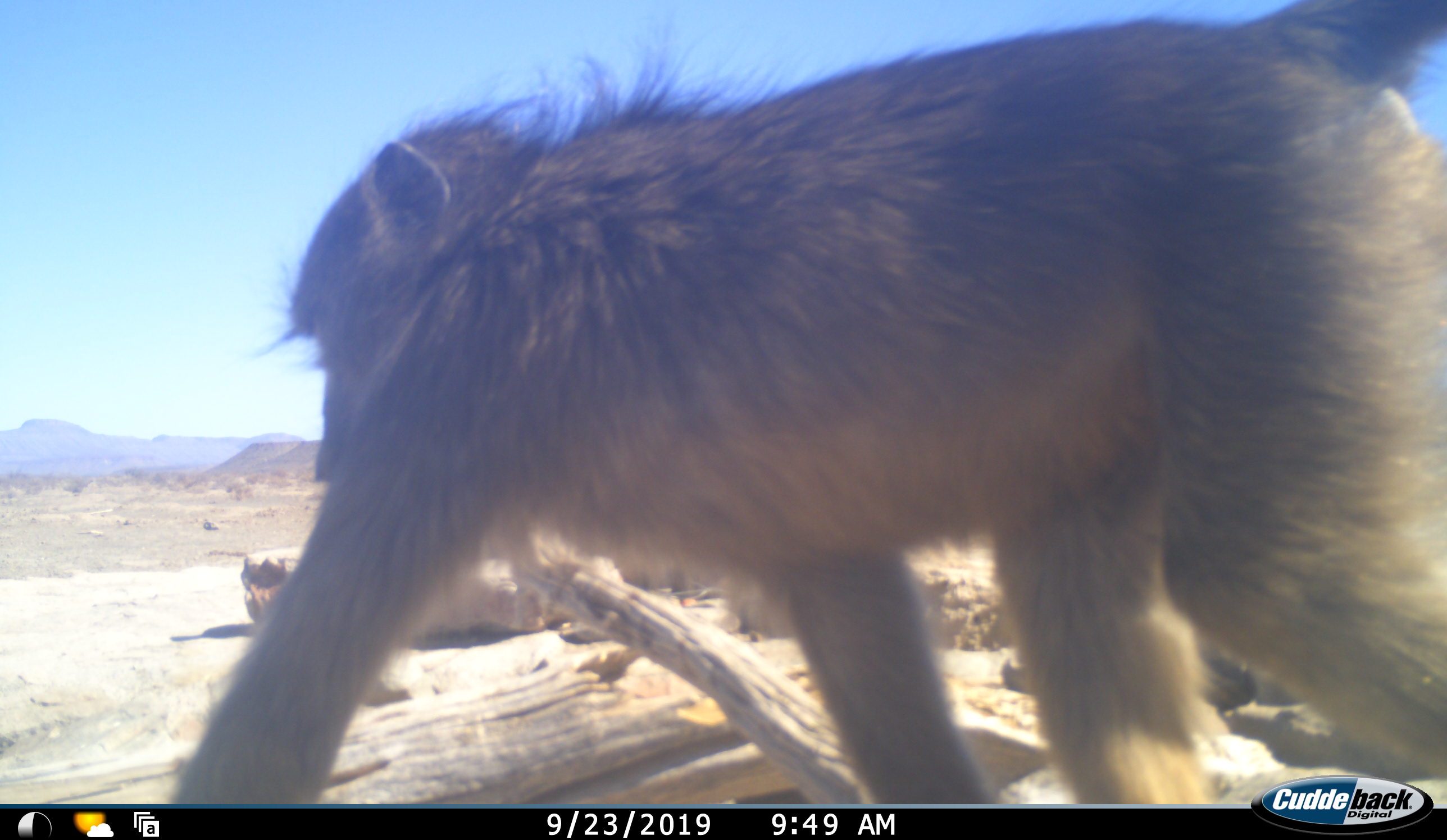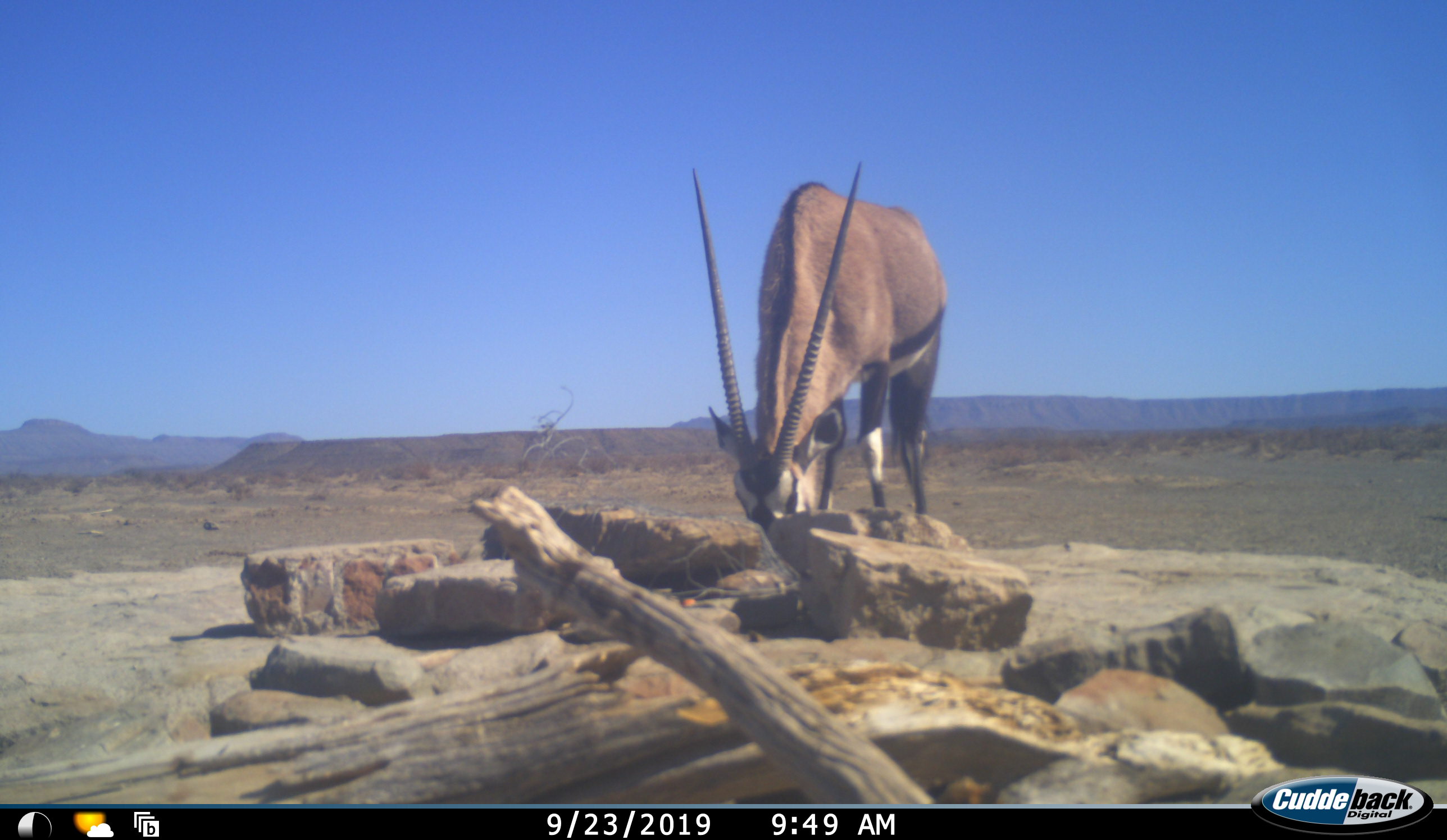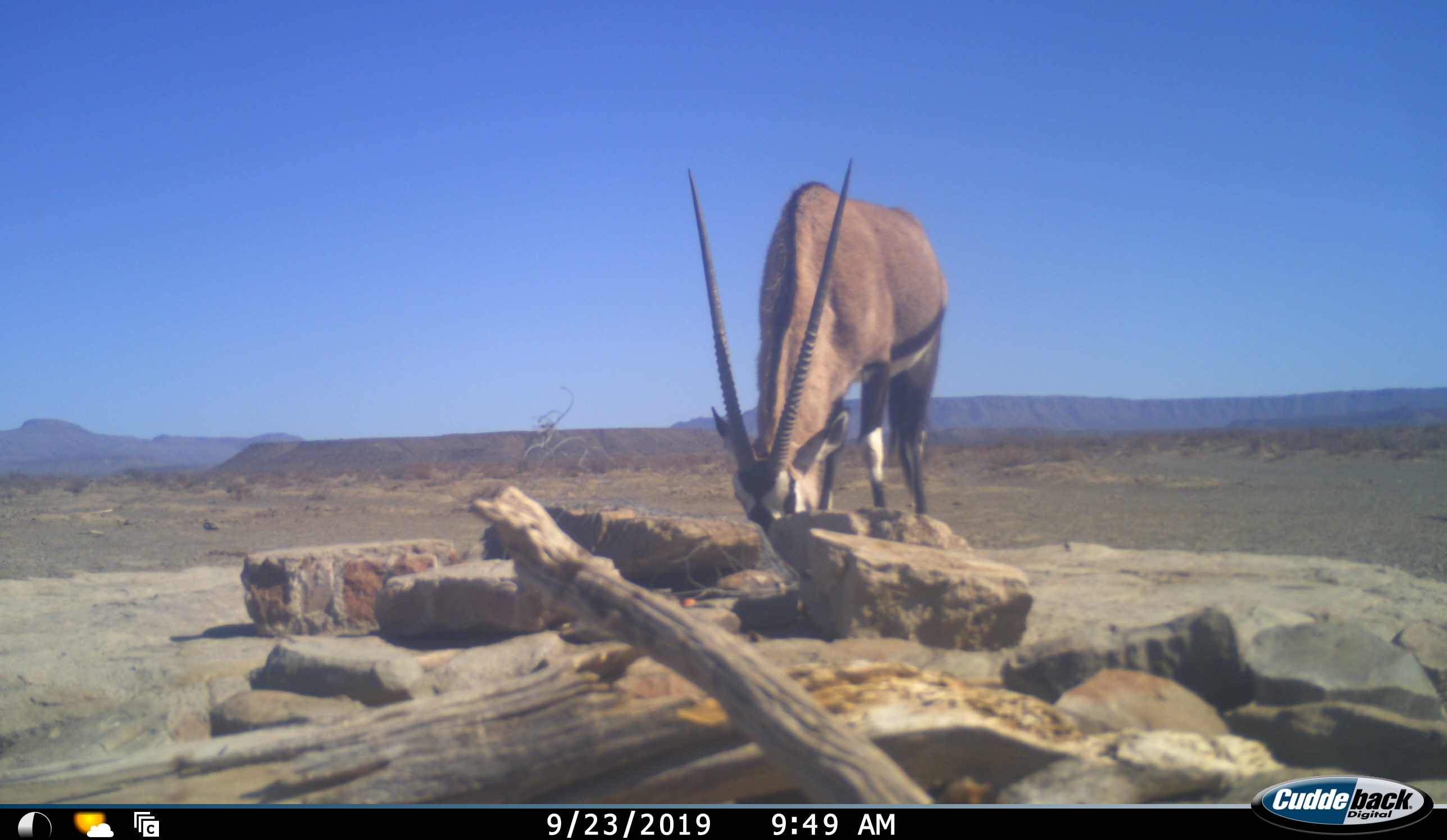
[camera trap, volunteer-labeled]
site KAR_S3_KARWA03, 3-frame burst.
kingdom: Animalia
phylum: Chordata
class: Mammalia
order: Primates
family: Cercopithecidae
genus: Papio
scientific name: Papio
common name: baboon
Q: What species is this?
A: Baboon (Papio).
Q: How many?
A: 1.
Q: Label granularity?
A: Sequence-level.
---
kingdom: Animalia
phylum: Chordata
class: Mammalia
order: Artiodactyla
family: Bovidae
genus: Oryx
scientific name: Oryx gazella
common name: gemsbok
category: oryx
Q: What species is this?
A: Oryx (gemsbok) (Oryx gazella).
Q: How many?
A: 1.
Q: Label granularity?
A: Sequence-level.